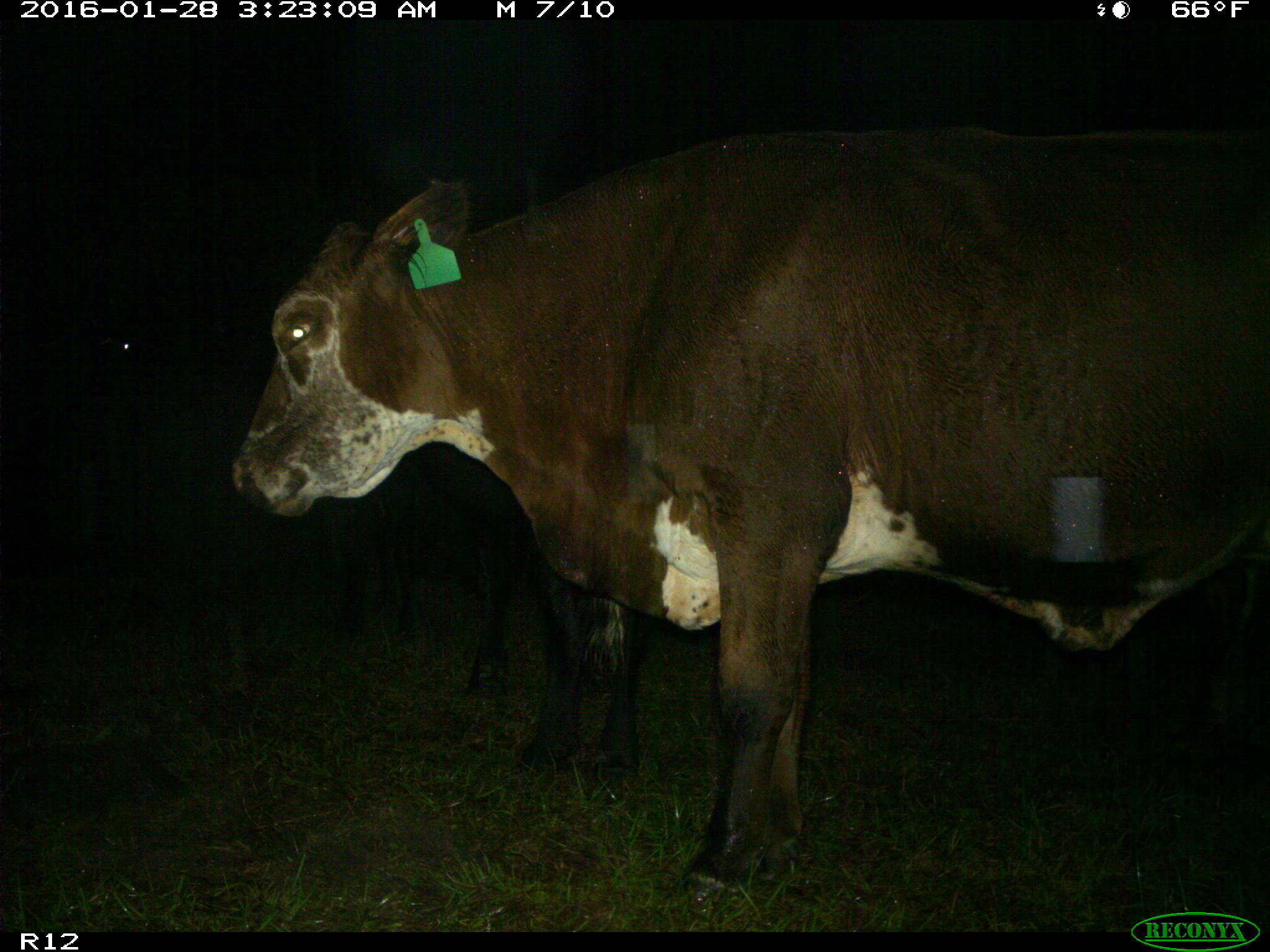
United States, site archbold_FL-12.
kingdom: Animalia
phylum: Chordata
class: Mammalia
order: Artiodactyla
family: Bovidae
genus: Bos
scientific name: Bos taurus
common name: domestic cow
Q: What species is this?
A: Bos taurus (domestic cow).